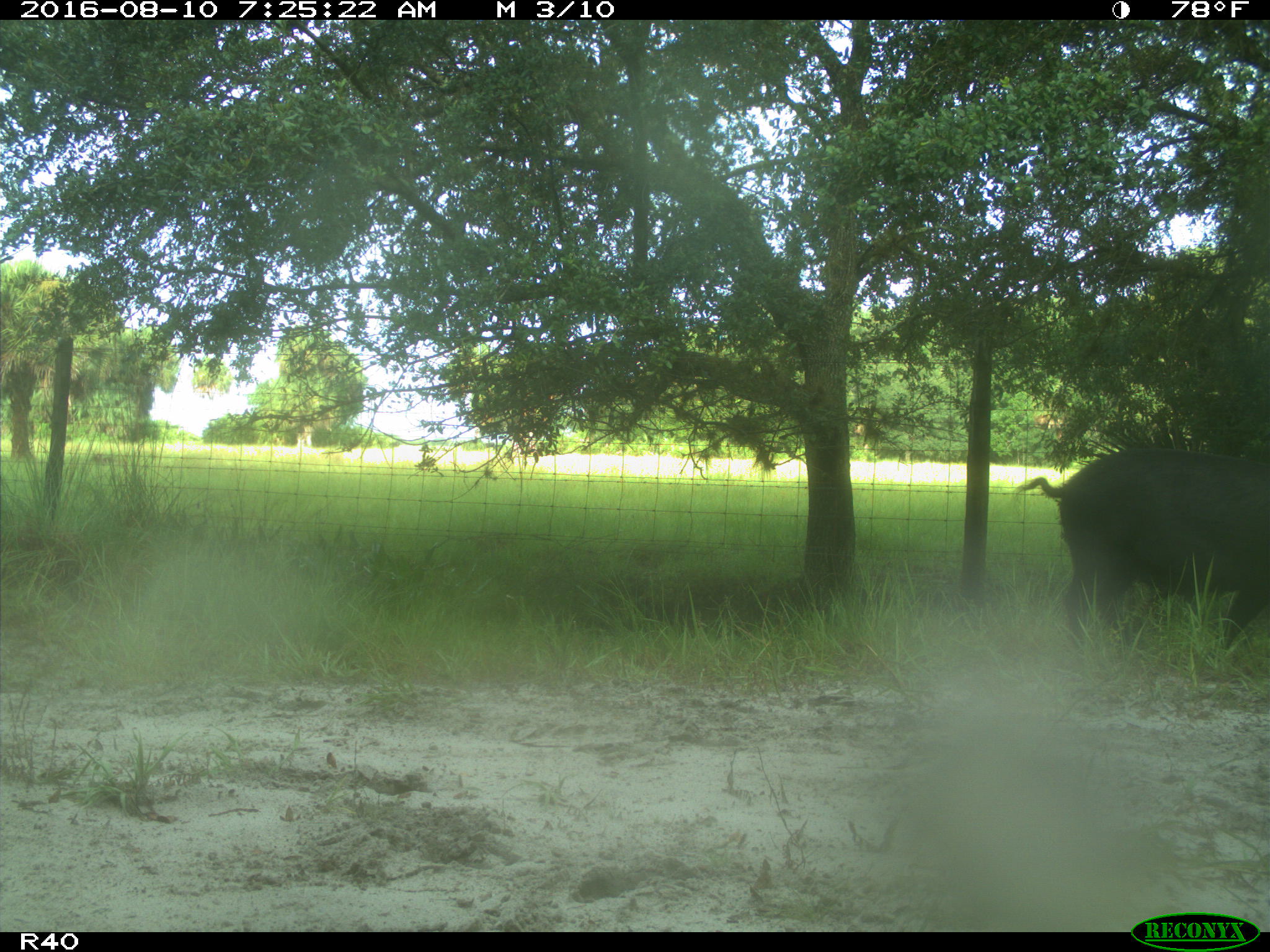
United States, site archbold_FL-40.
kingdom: Animalia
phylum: Chordata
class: Mammalia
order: Artiodactyla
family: Suidae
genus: Sus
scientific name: Sus scrofa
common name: wild boar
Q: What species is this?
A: Sus scrofa (wild boar).